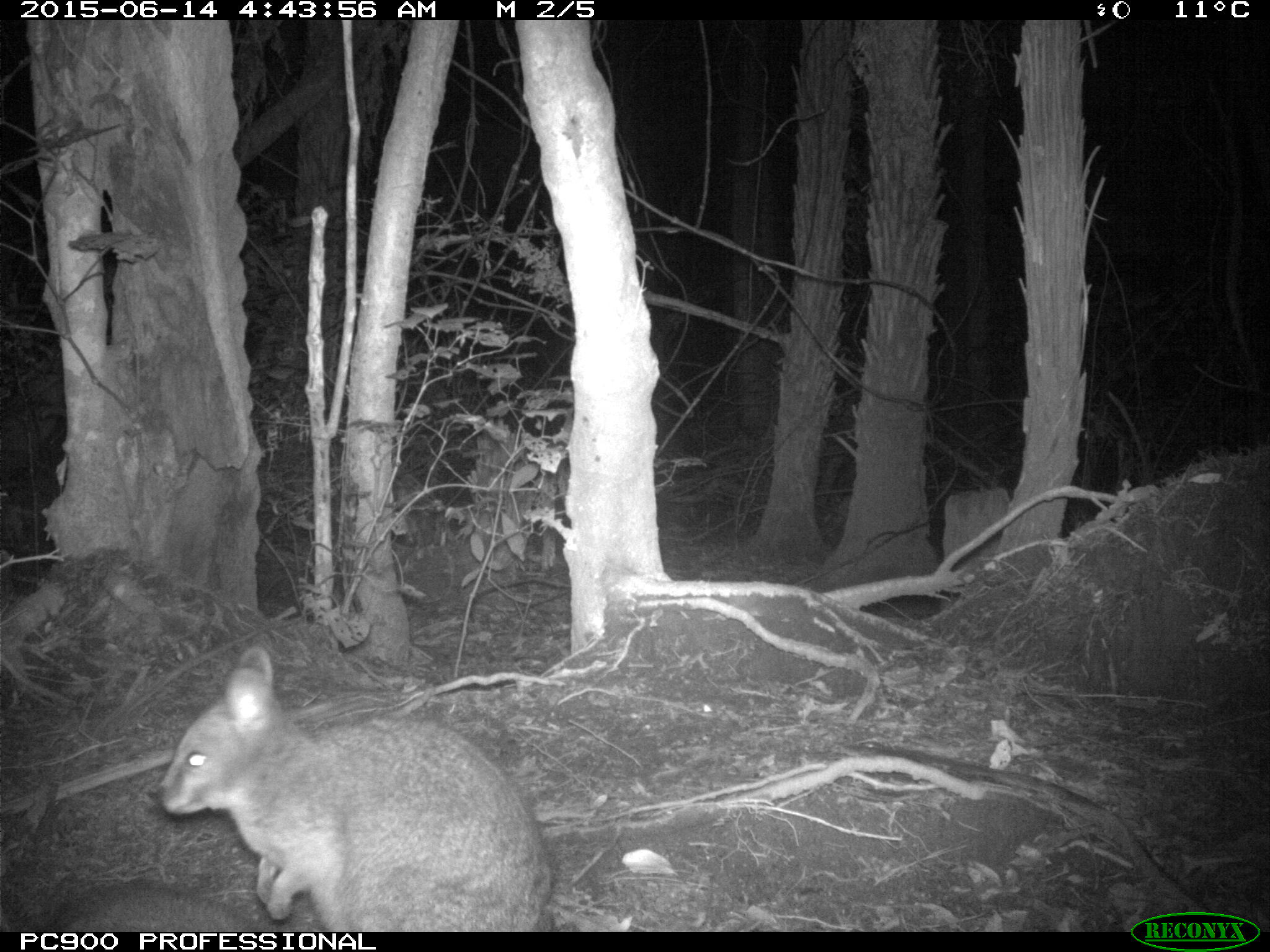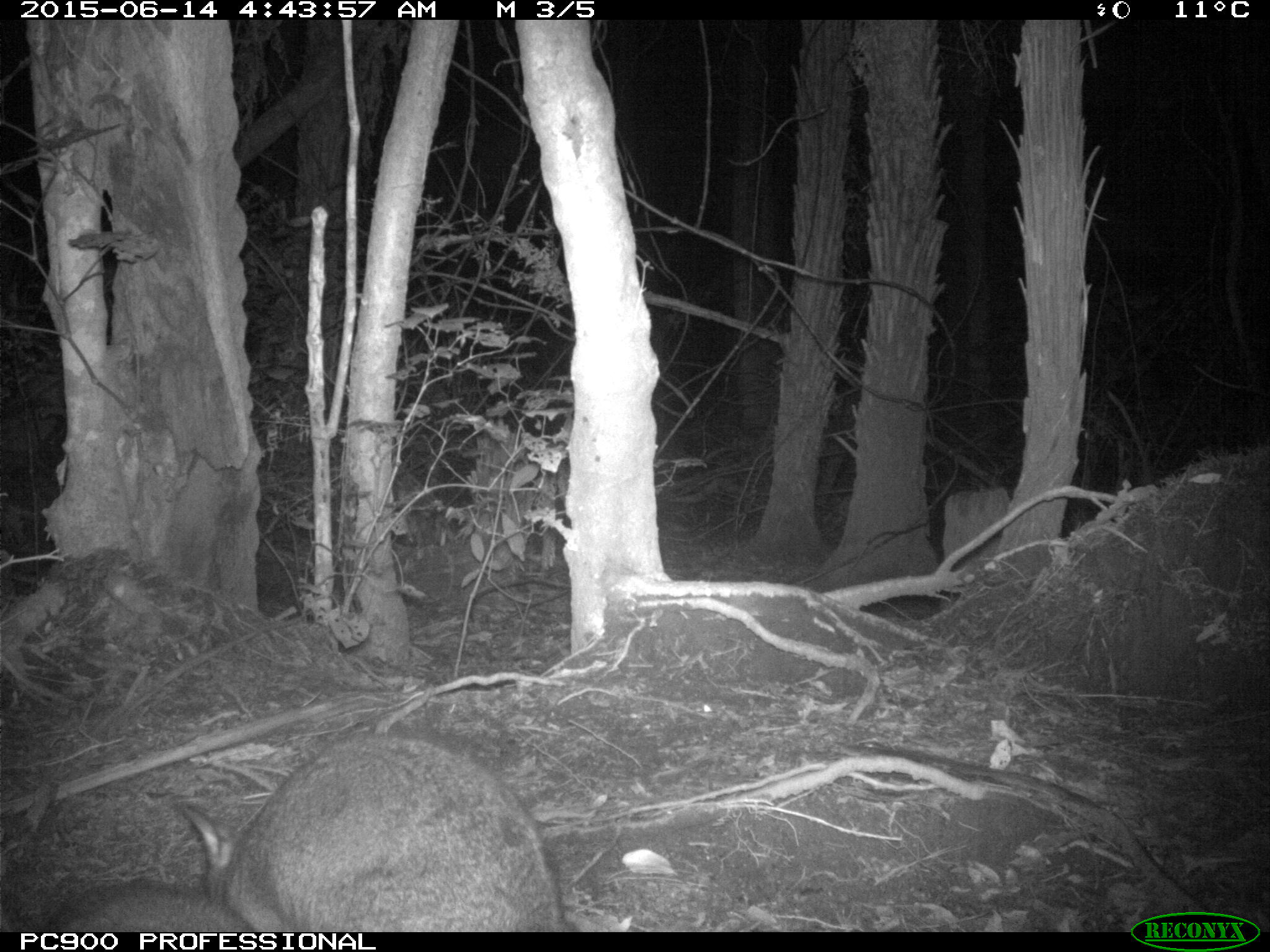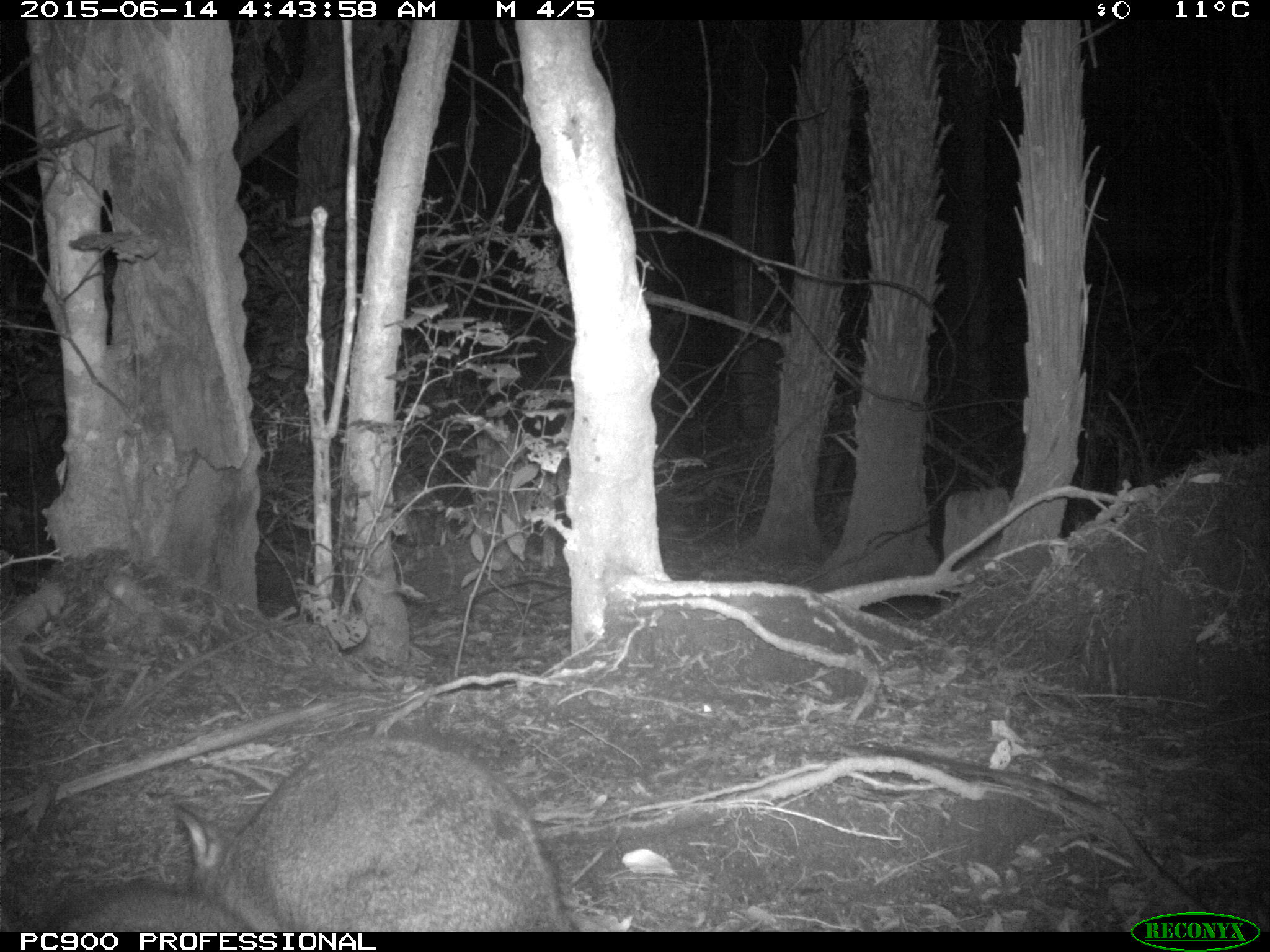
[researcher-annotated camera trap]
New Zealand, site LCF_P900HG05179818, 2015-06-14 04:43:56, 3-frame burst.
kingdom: Animalia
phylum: Chordata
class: Mammalia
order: Diprotodontia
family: Macropodidae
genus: Notamacropus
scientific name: Notamacropus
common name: wallaby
Wallaby (Notamacropus).